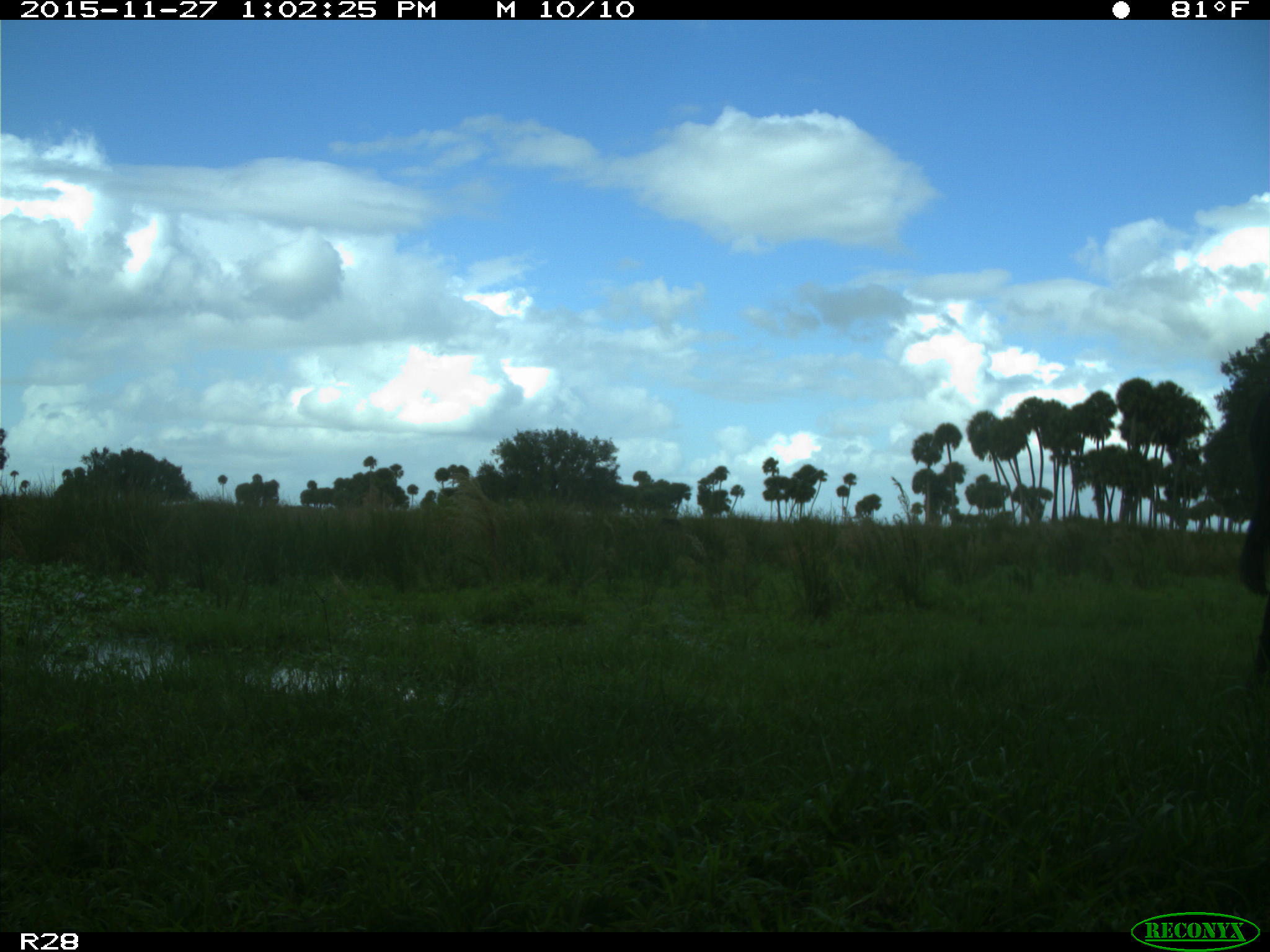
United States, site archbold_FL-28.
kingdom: Animalia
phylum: Chordata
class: Mammalia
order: Artiodactyla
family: Bovidae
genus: Bos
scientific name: Bos taurus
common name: domestic cow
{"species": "Bos taurus (domestic cow)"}